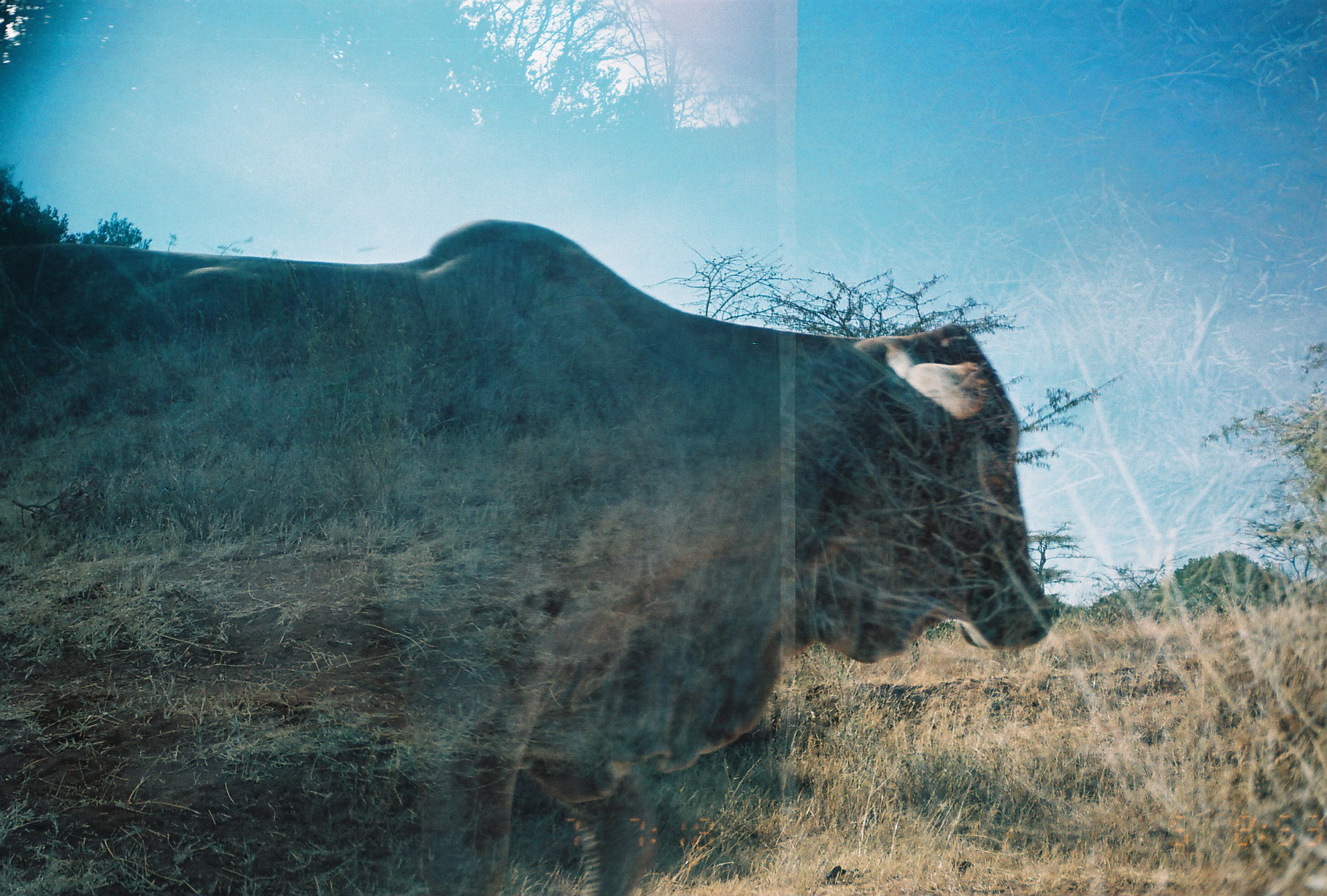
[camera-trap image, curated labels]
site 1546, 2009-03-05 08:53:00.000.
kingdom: Animalia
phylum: Chordata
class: Mammalia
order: Artiodactyla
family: Bovidae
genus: Bos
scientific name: Bos taurus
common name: domestic cattle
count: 1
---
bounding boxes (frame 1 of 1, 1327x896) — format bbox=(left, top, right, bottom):
bos taurus: bbox=(0, 217, 1062, 896)